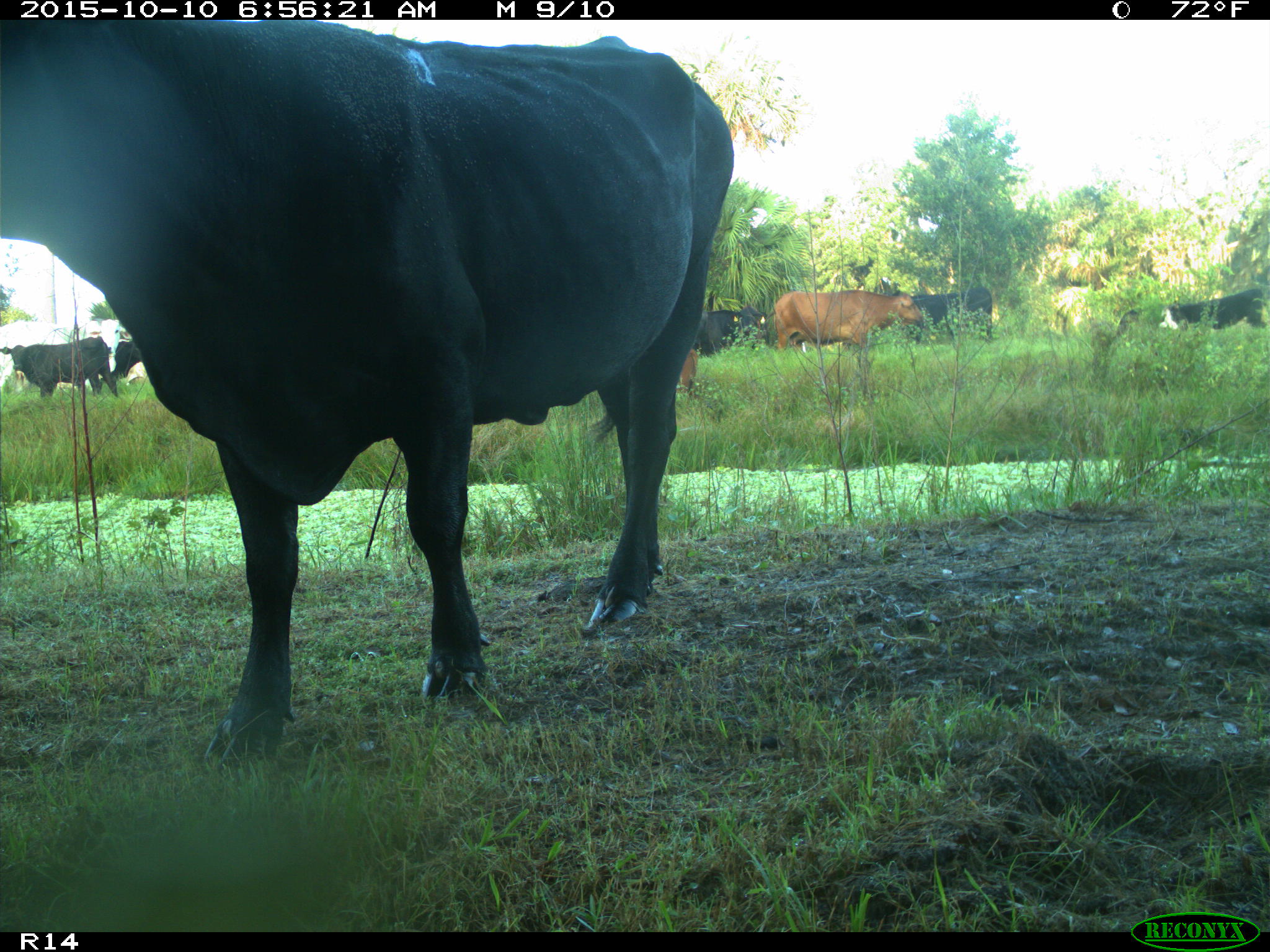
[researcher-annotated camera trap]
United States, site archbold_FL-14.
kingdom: Animalia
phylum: Chordata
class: Mammalia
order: Artiodactyla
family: Bovidae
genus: Bos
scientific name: Bos taurus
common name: domestic cow